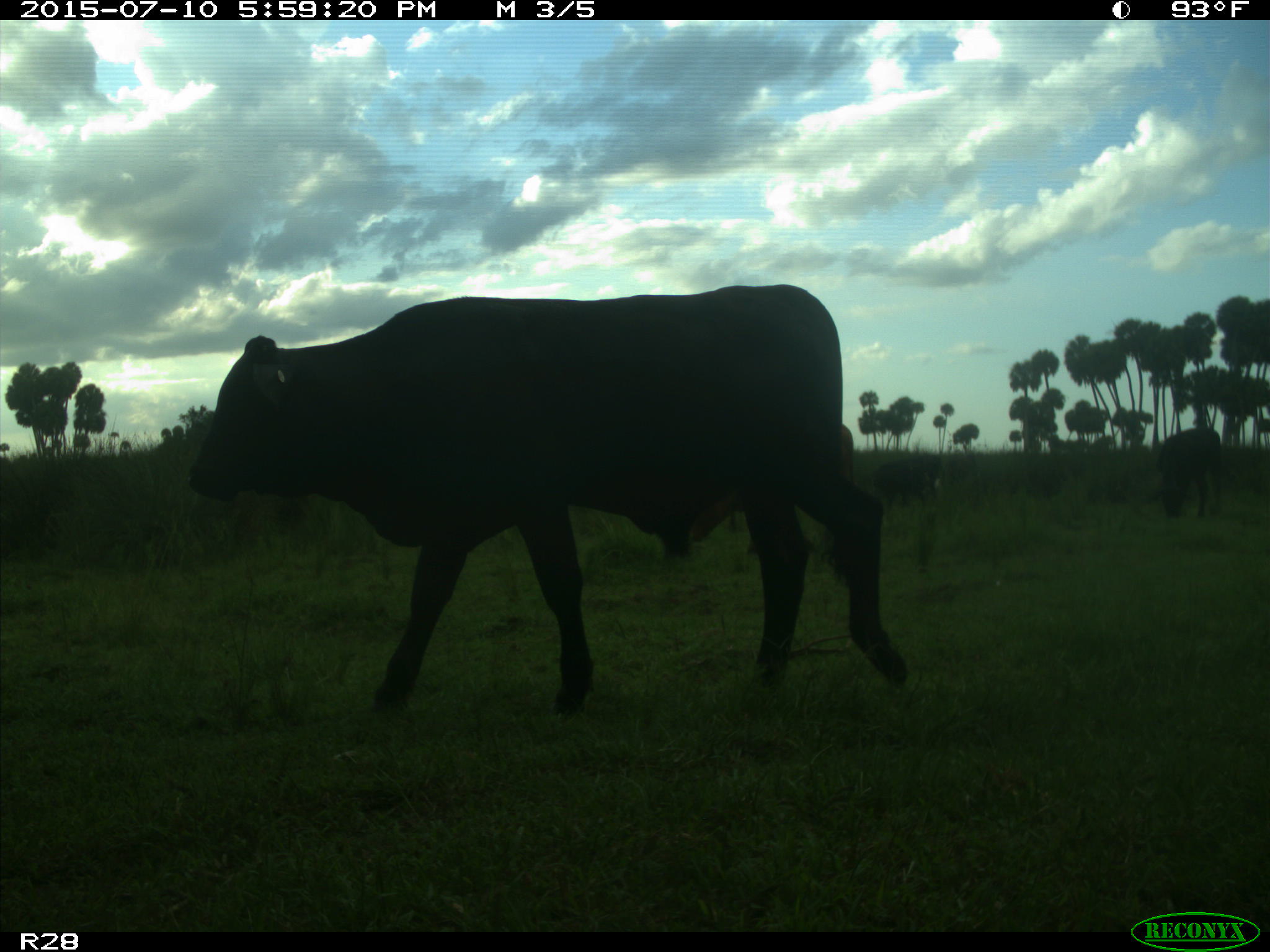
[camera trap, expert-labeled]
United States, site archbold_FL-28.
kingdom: Animalia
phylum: Chordata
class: Mammalia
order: Artiodactyla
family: Bovidae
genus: Bos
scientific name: Bos taurus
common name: domestic cow